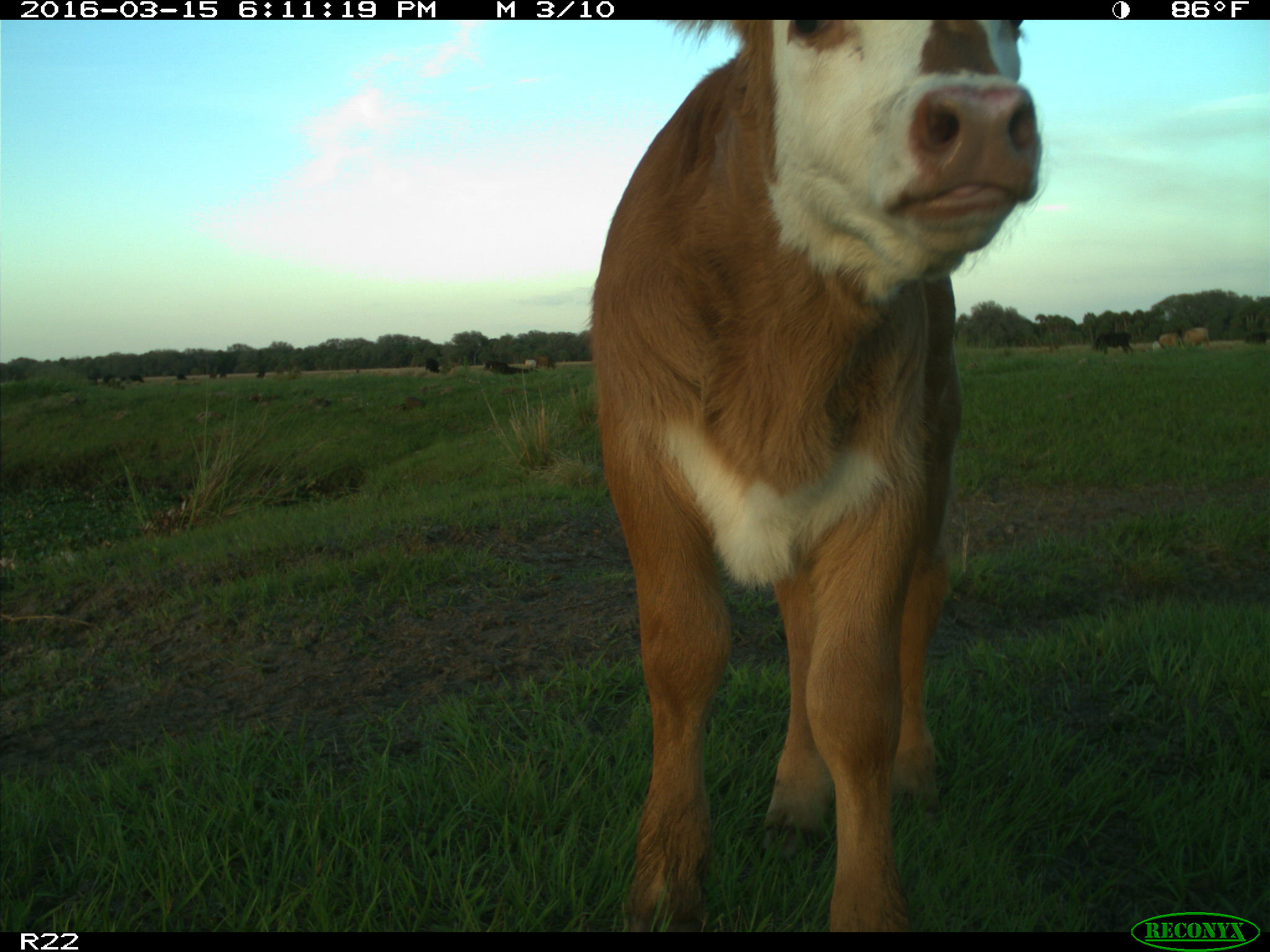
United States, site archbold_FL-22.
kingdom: Animalia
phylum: Chordata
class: Mammalia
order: Artiodactyla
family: Bovidae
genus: Bos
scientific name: Bos taurus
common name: domestic cow